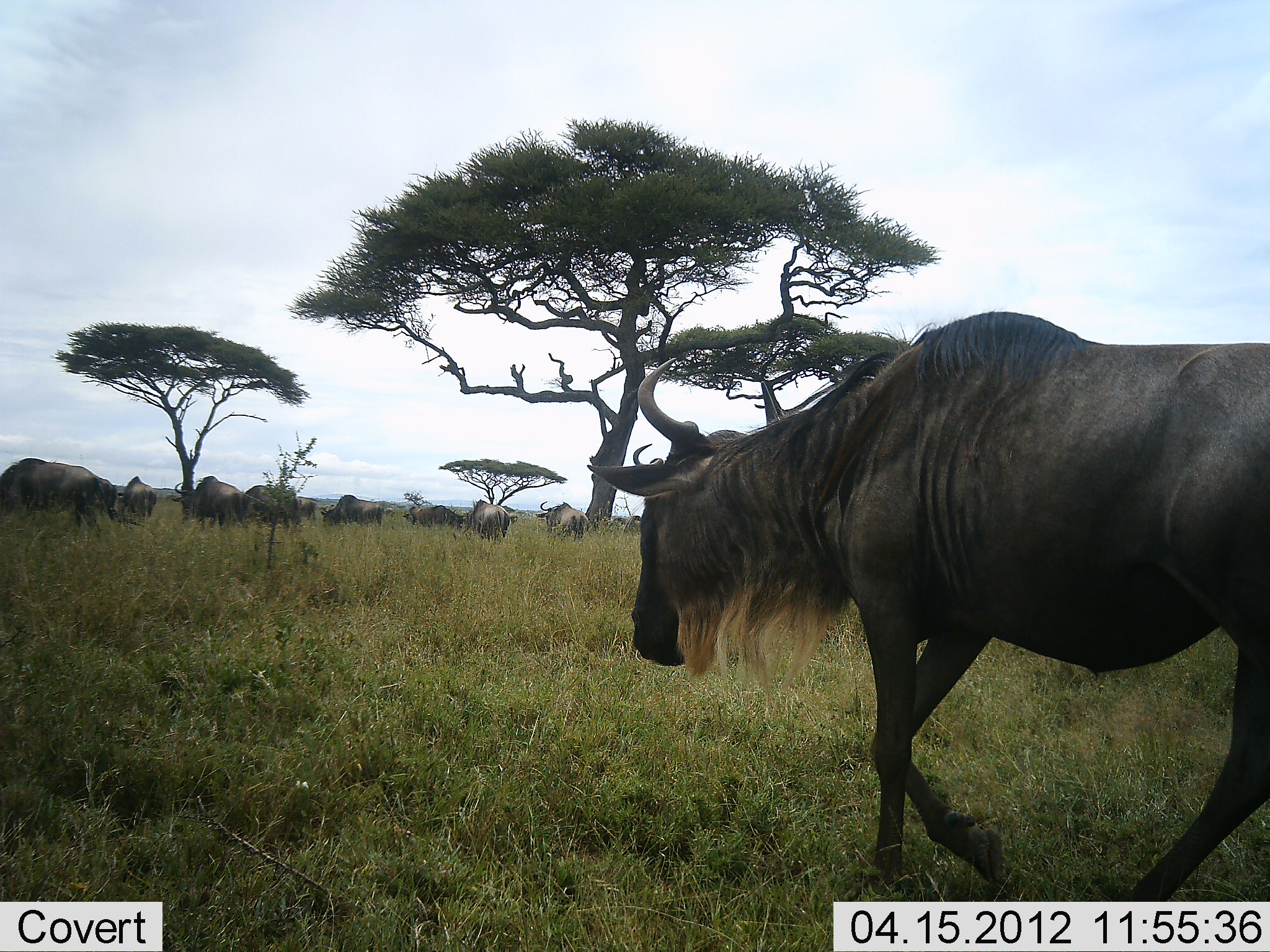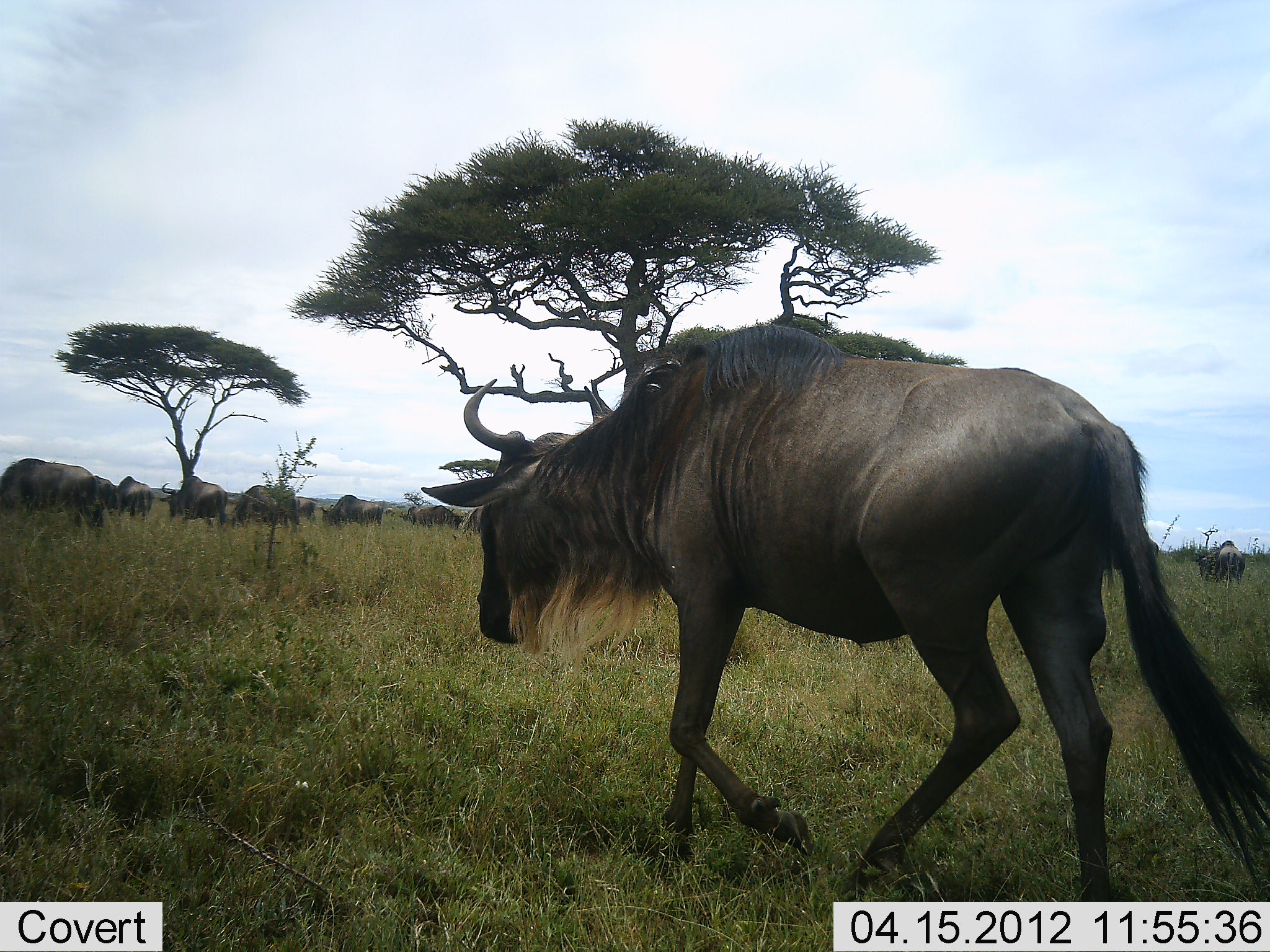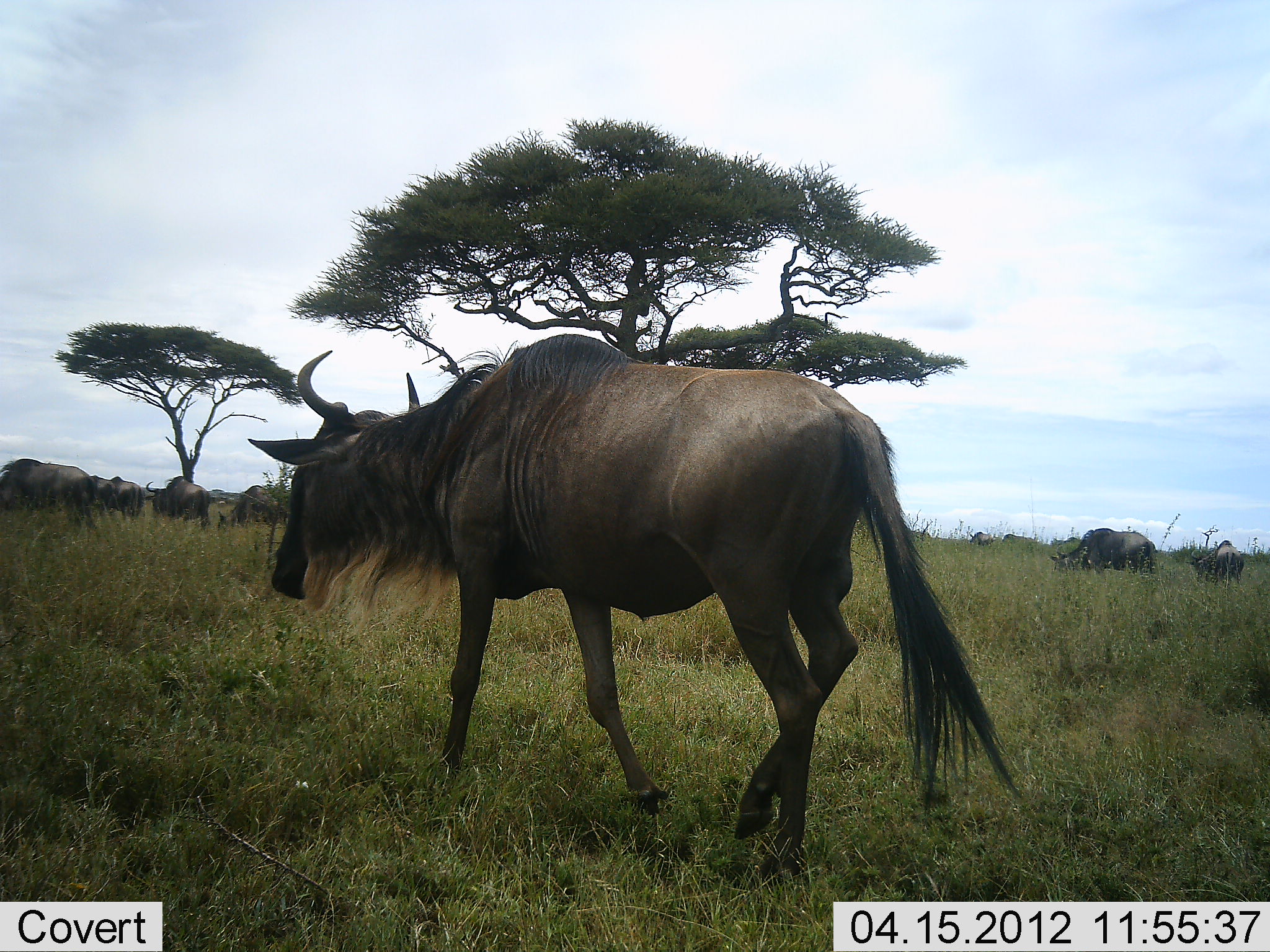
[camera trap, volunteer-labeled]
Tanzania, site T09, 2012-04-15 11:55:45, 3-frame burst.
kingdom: Animalia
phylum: Chordata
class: Mammalia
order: Artiodactyla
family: Bovidae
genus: Connochaetes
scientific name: Connochaetes taurinus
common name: blue wildebeest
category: wildebeest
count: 11-50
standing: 31%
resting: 0%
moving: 100%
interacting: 0%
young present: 0%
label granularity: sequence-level